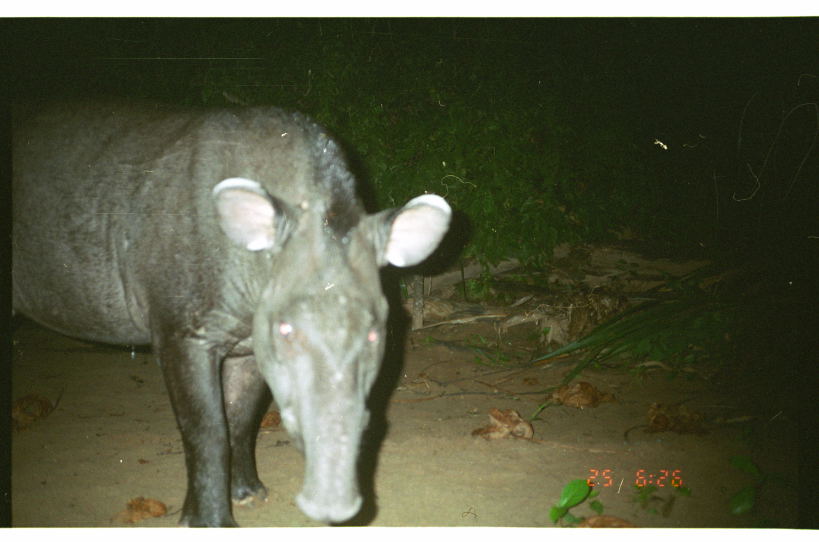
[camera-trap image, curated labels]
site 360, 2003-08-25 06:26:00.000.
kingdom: Animalia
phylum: Chordata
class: Mammalia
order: Perissodactyla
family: Tapiridae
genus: Tapirus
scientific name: Tapirus terrestris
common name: south american tapir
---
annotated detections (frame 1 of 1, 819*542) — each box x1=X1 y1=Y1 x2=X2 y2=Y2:
tapirus terrestris: x1=8 y1=103 x2=453 y2=528